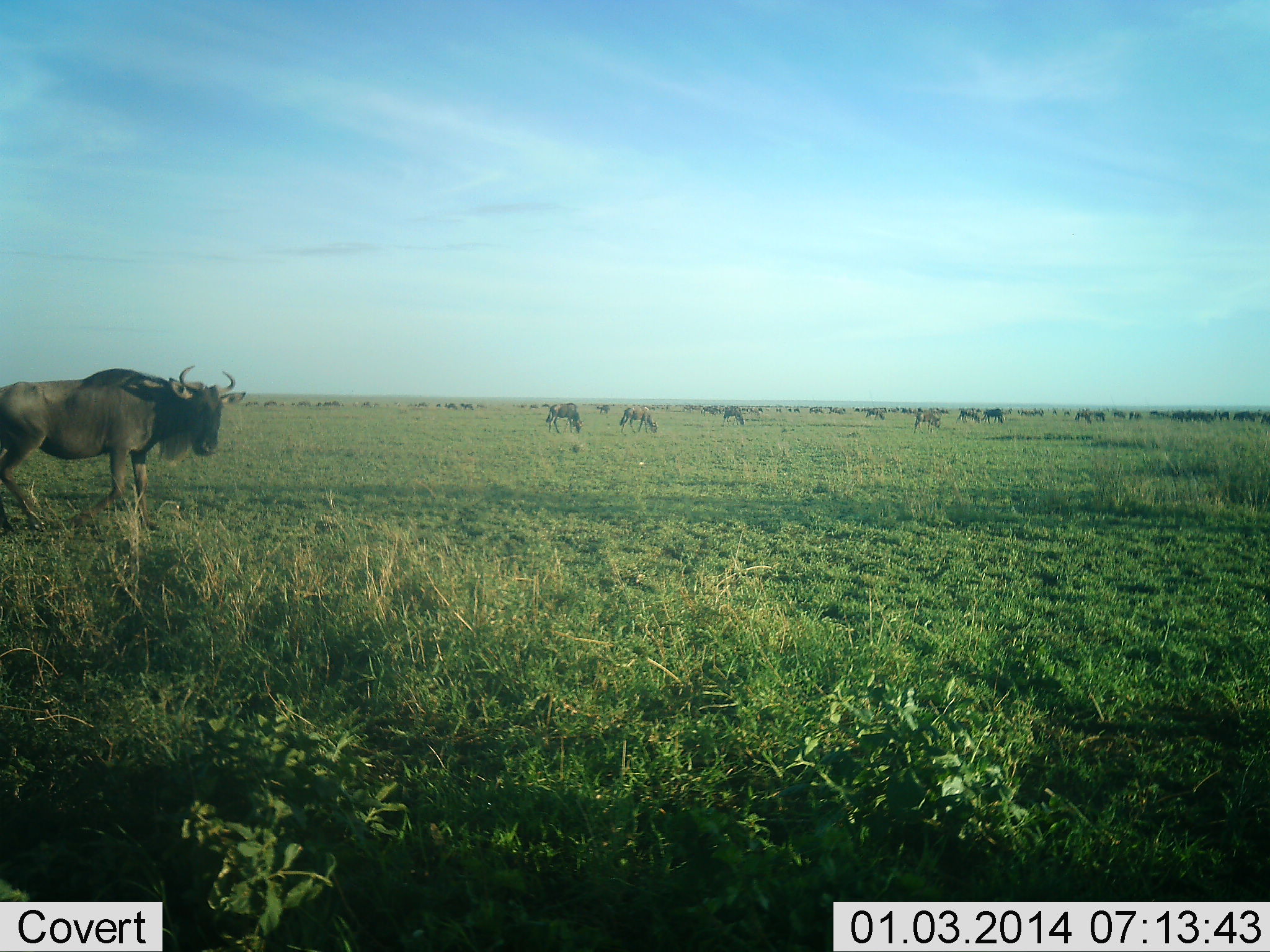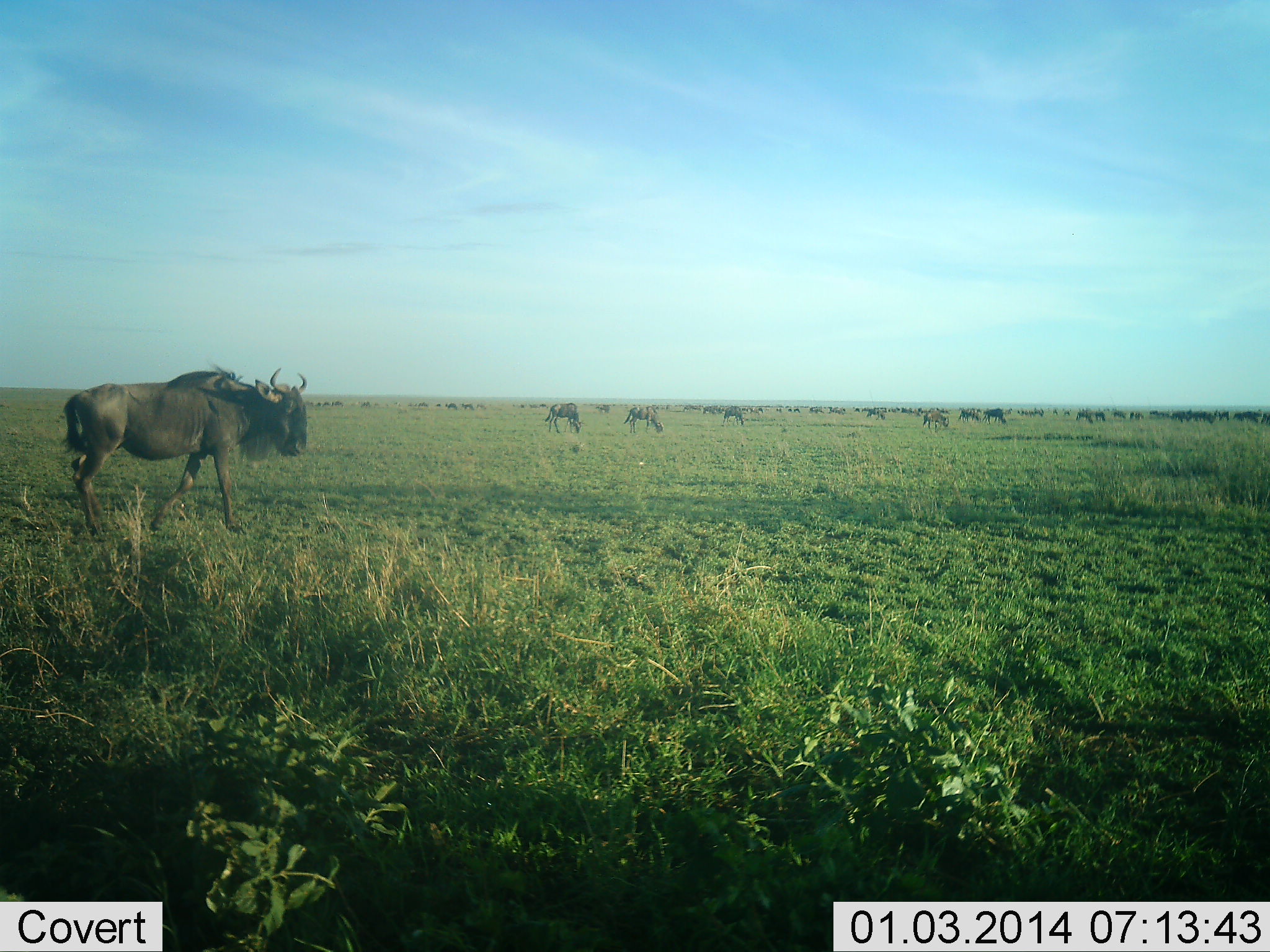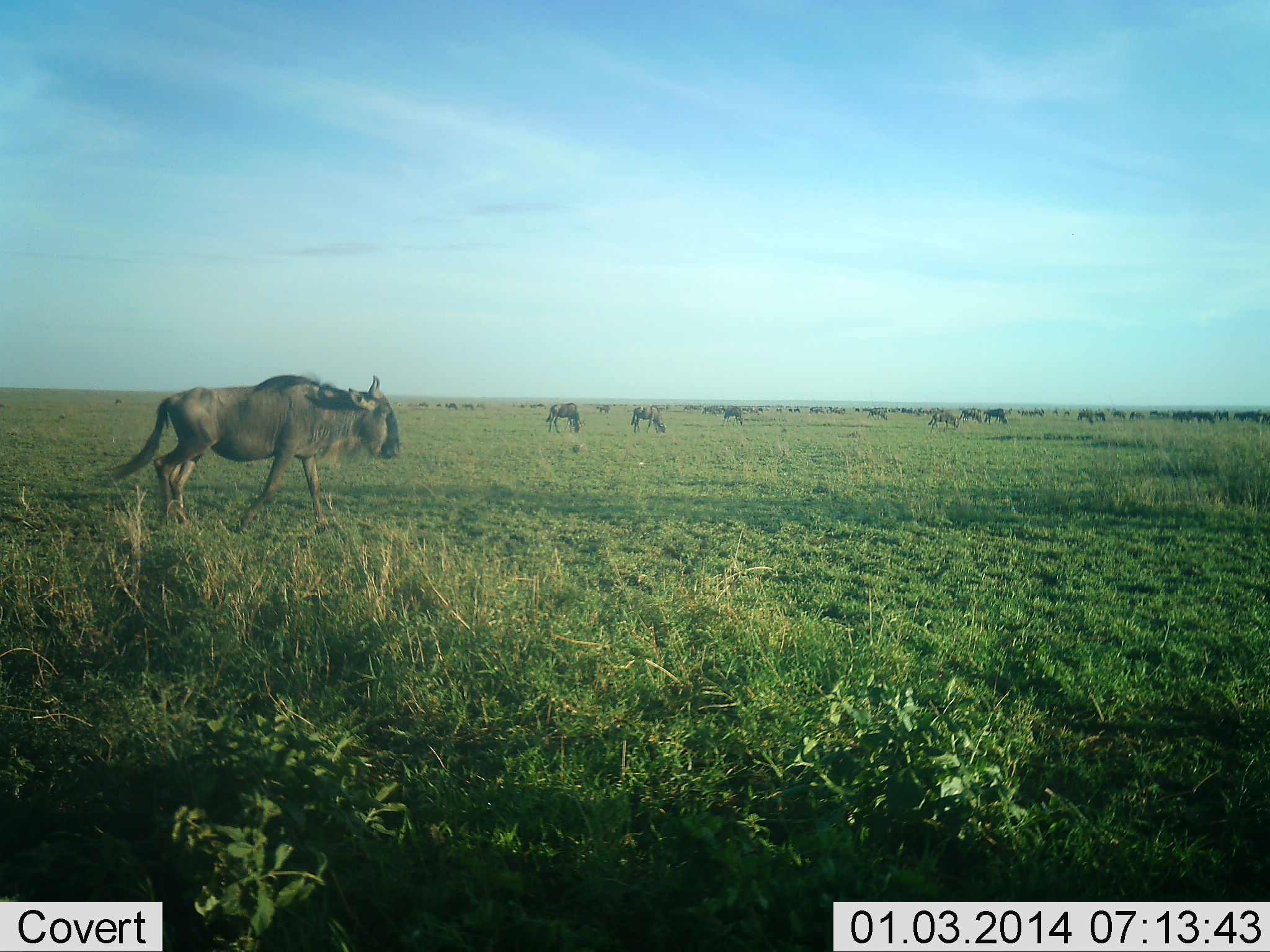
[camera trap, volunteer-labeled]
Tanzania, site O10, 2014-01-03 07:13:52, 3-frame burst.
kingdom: Animalia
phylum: Chordata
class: Mammalia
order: Artiodactyla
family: Bovidae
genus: Connochaetes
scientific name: Connochaetes taurinus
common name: blue wildebeest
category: wildebeest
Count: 11-50.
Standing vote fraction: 36%.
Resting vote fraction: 9%.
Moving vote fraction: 45%.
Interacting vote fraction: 0%.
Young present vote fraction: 0%.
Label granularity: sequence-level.